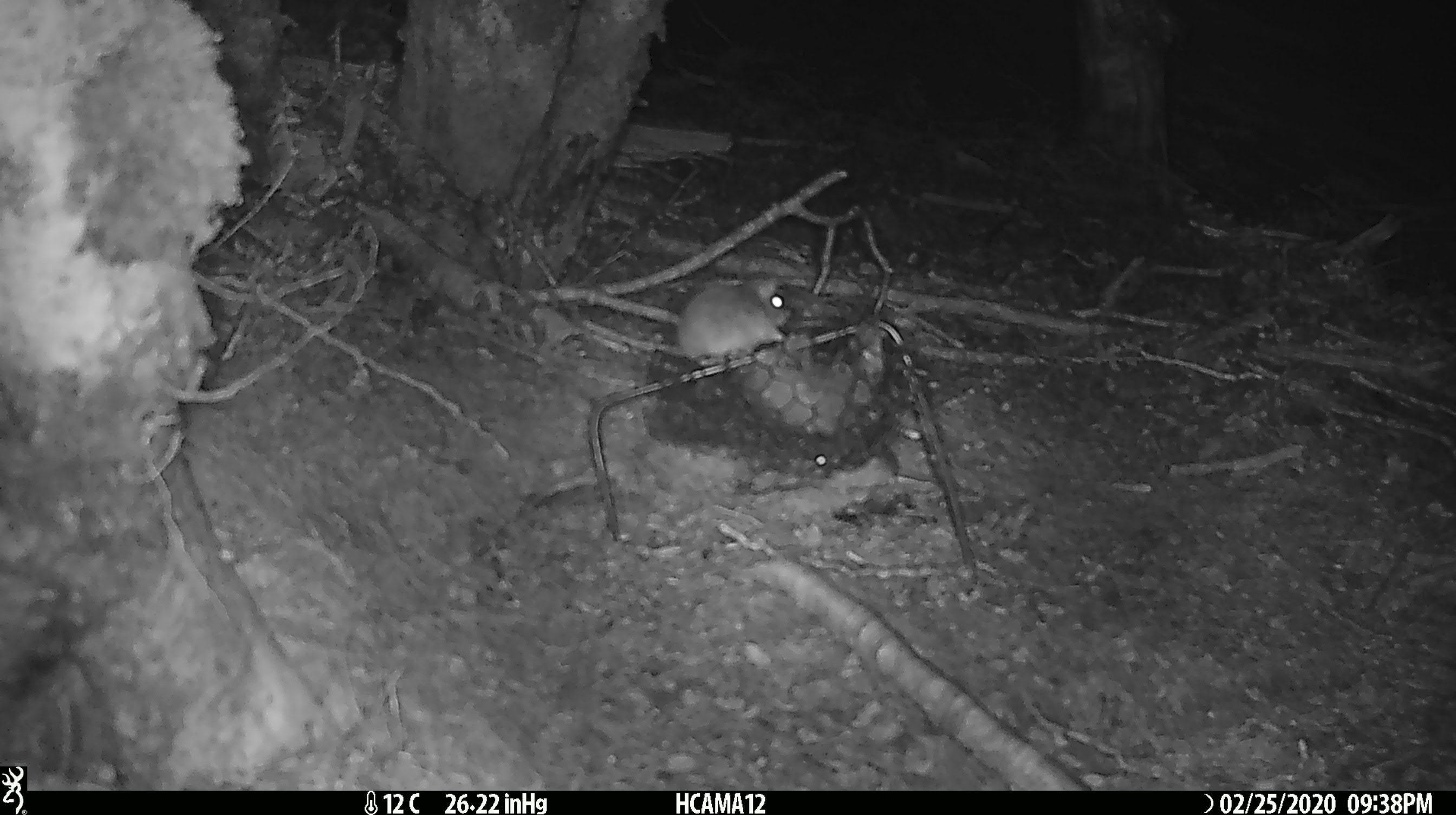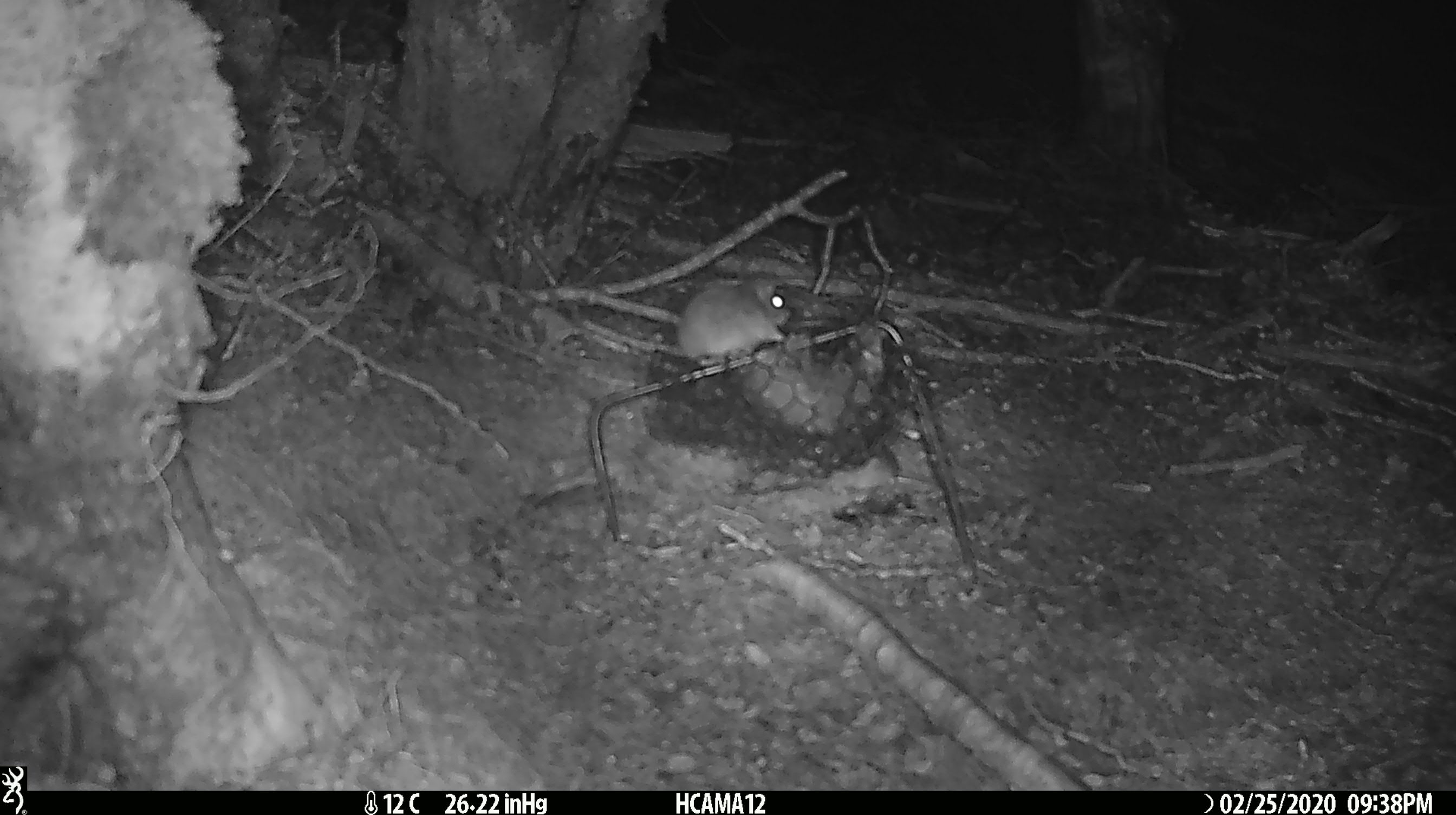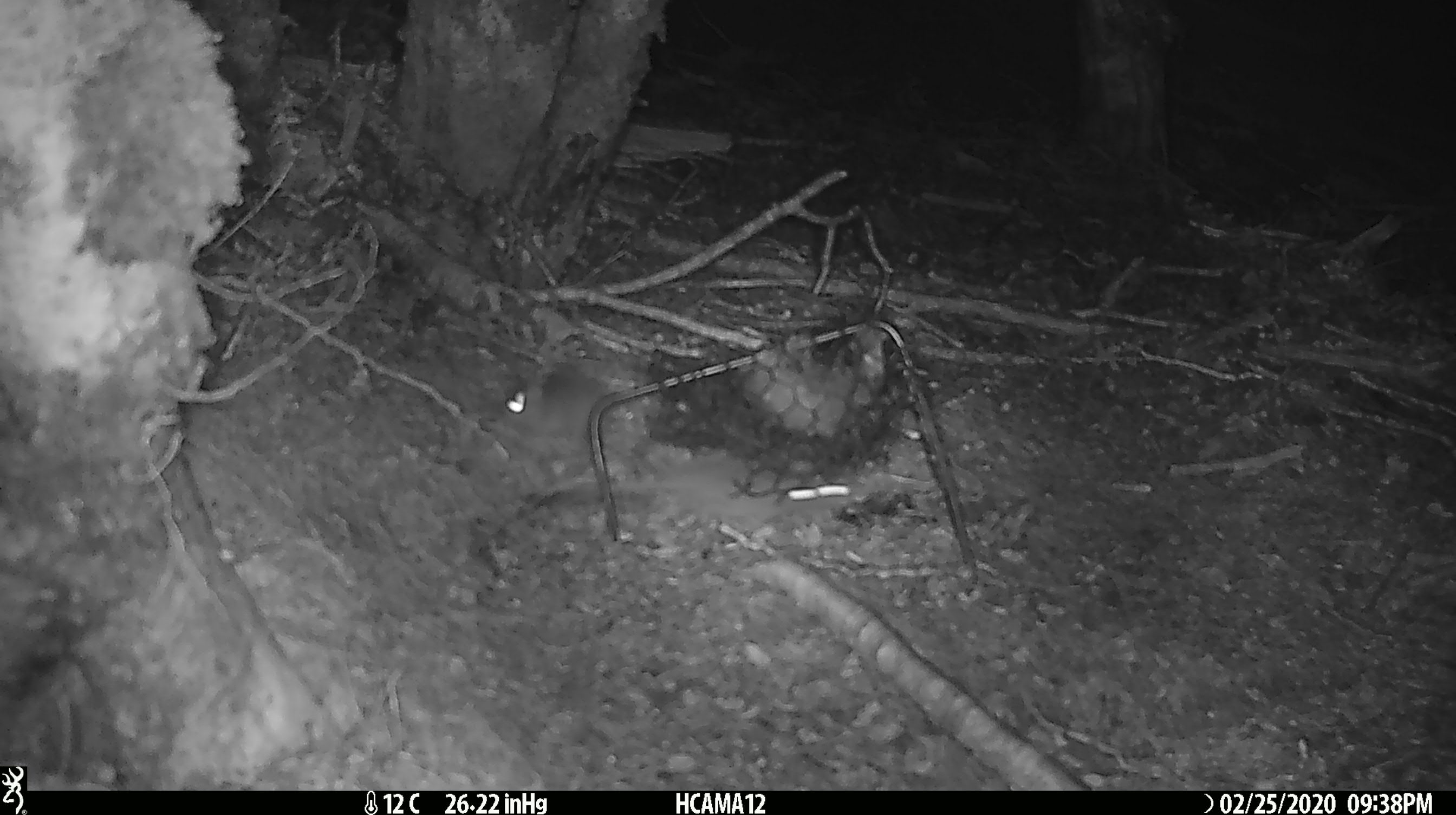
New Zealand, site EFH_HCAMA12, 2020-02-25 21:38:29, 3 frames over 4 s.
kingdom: Animalia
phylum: Chordata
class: Mammalia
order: Rodentia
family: Muridae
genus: Mus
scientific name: Mus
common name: mouse